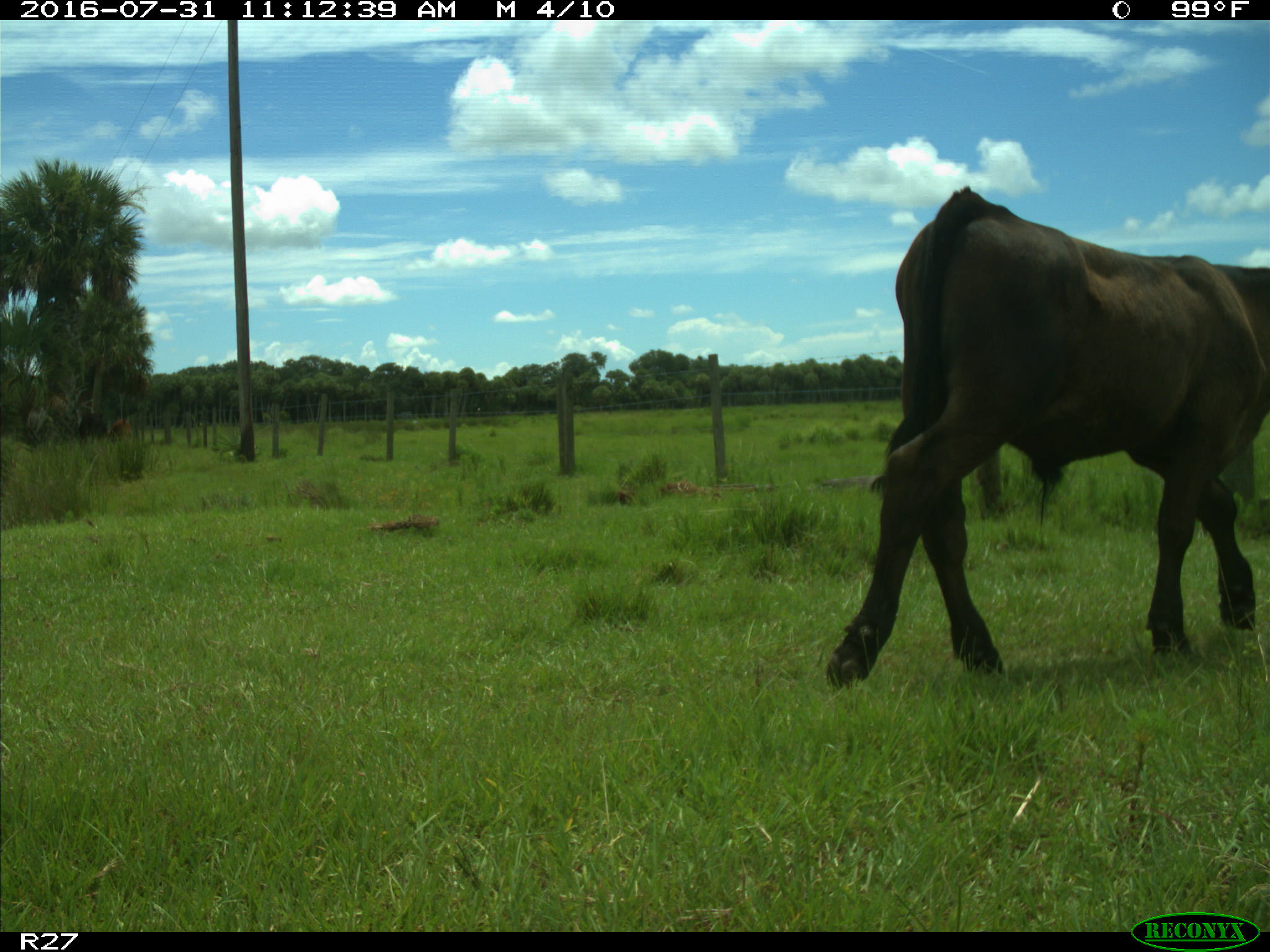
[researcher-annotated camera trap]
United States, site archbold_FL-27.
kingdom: Animalia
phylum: Chordata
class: Mammalia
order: Artiodactyla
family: Bovidae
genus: Bos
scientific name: Bos taurus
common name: domestic cow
Bos taurus (domestic cow).